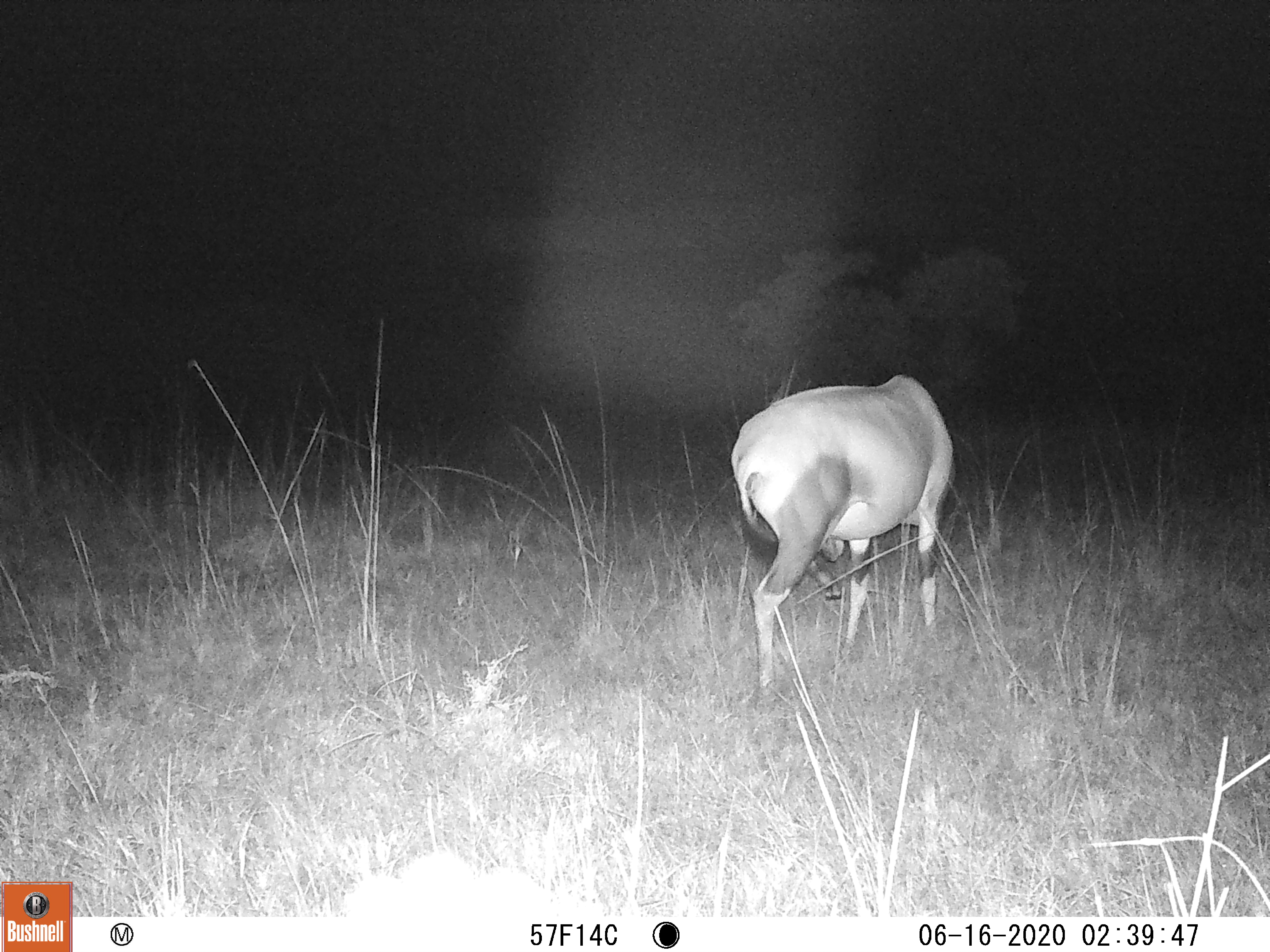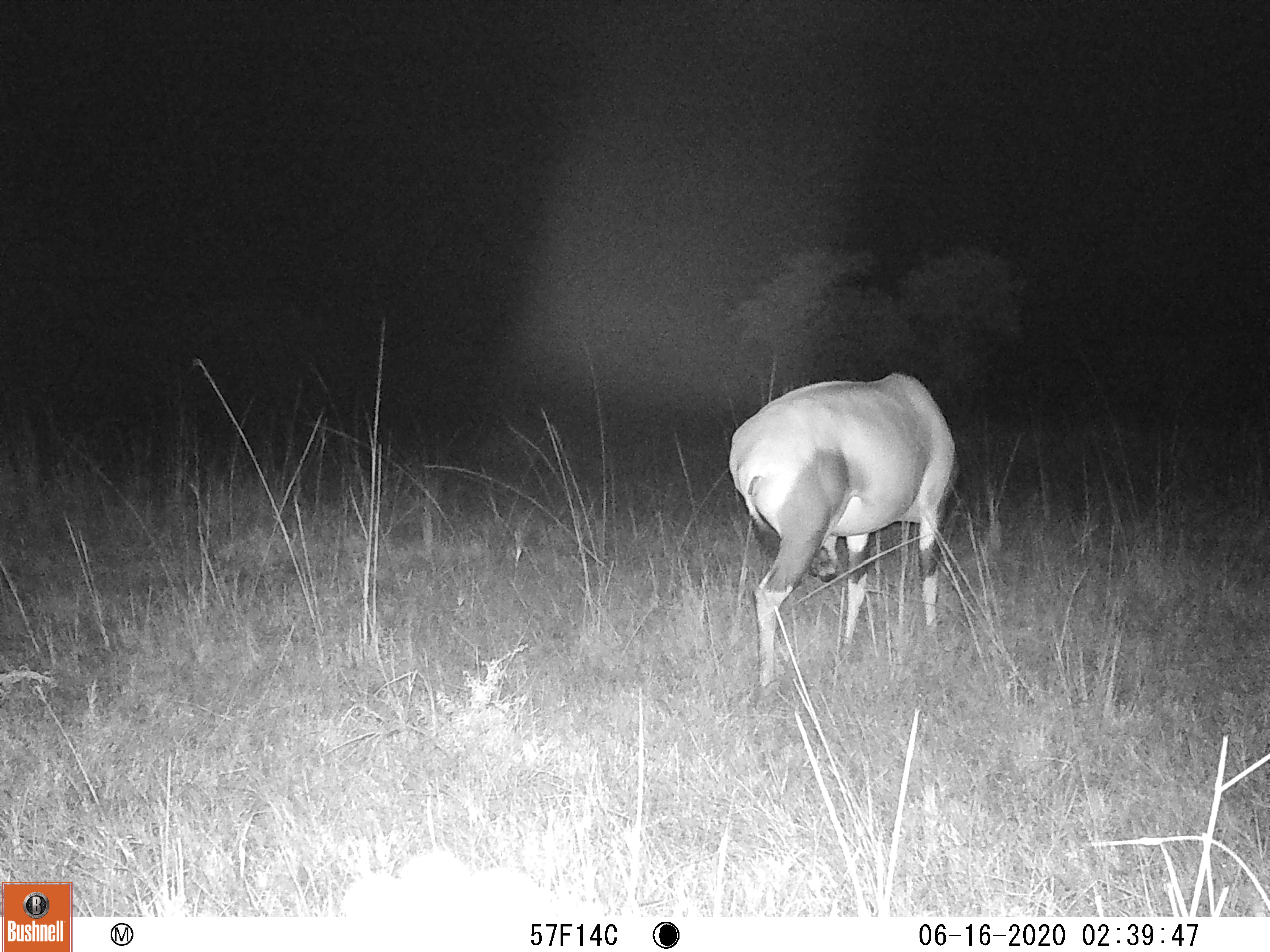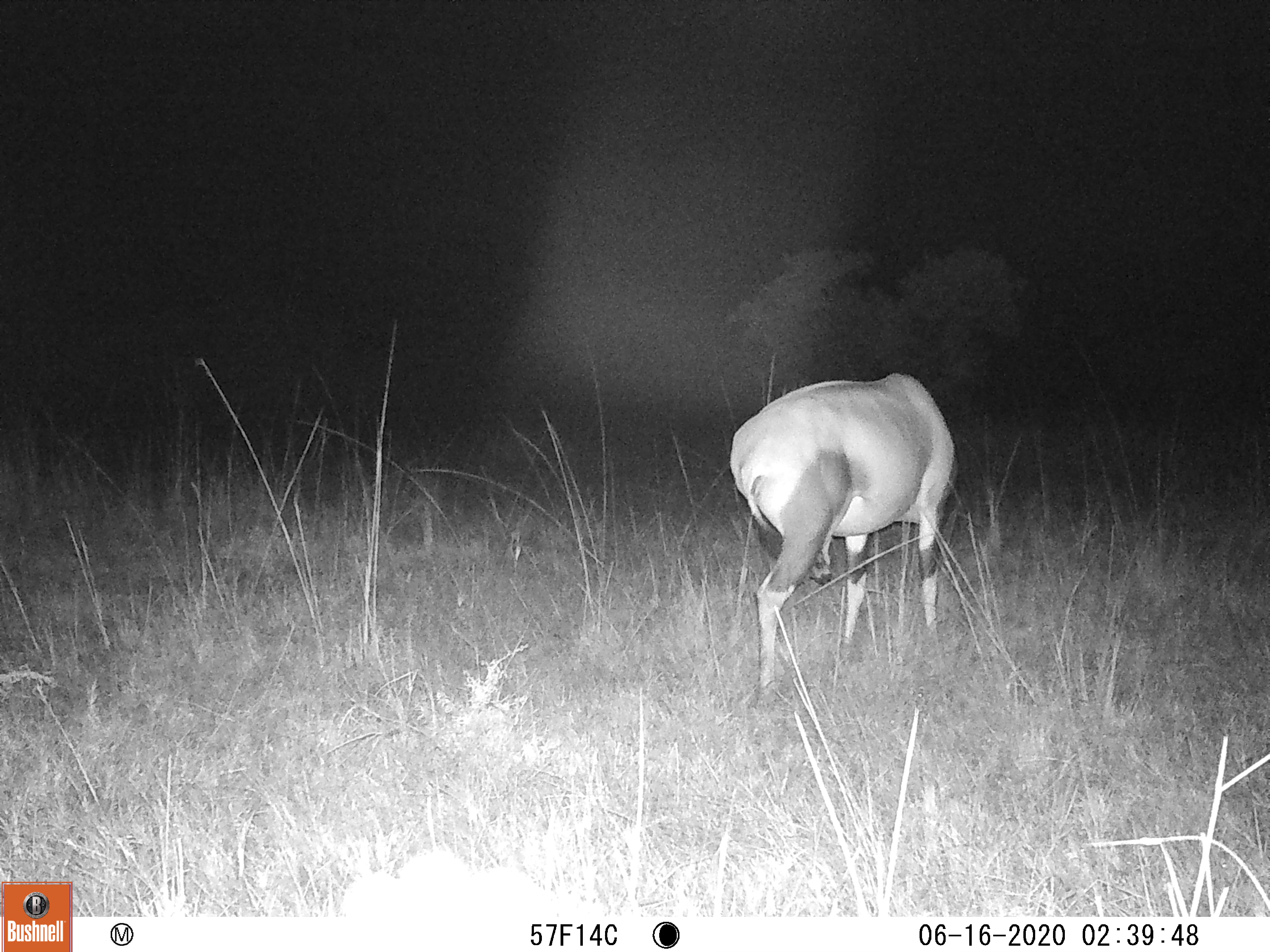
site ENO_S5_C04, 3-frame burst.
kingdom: Animalia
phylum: Chordata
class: Mammalia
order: Artiodactyla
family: Bovidae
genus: Damaliscus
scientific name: Damaliscus lunatus jimela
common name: topi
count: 1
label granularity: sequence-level